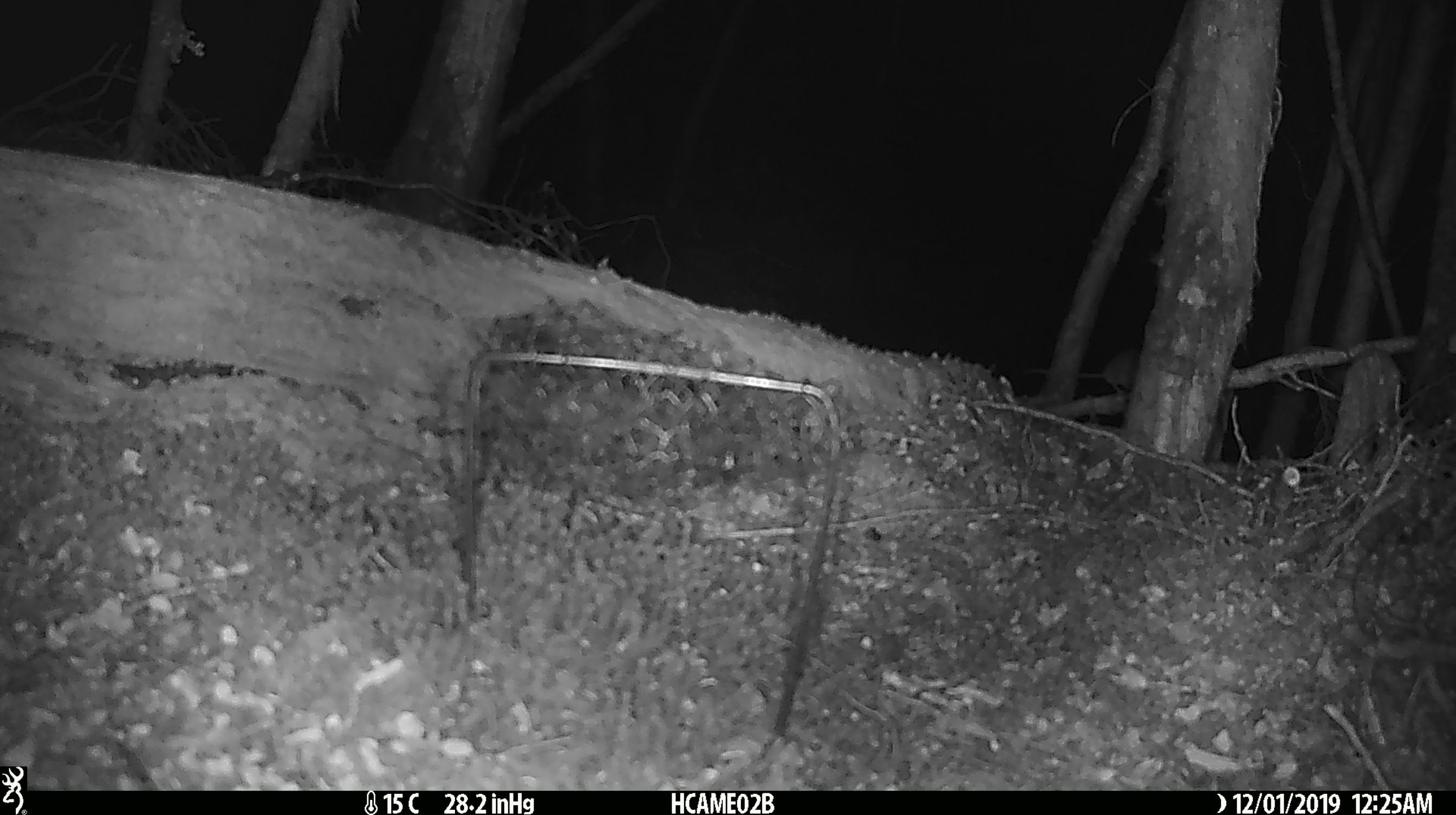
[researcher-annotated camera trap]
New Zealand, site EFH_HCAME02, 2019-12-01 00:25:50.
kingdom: Animalia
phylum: Chordata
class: Mammalia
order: Rodentia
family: Muridae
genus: Mus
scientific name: Mus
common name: mouse